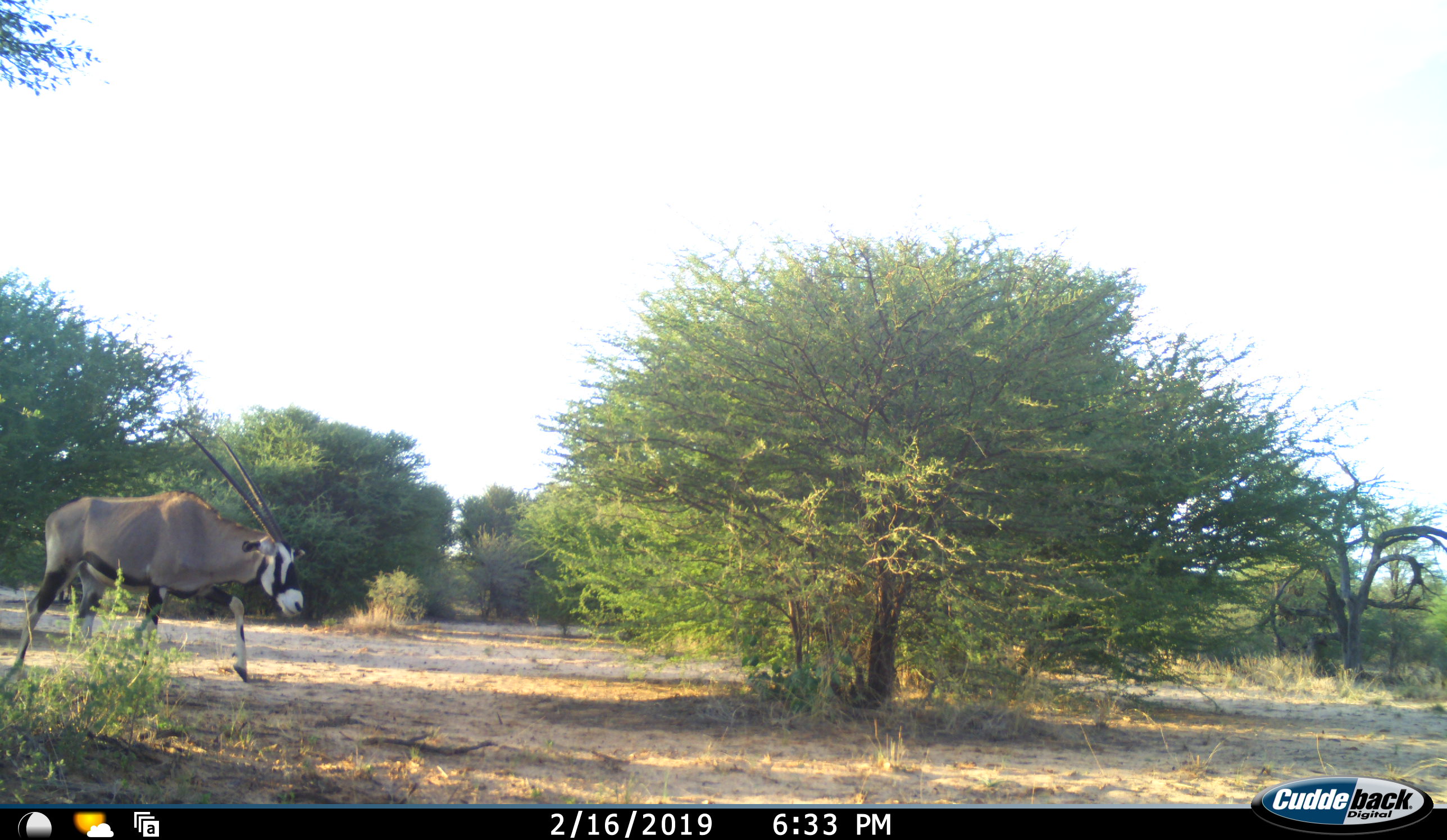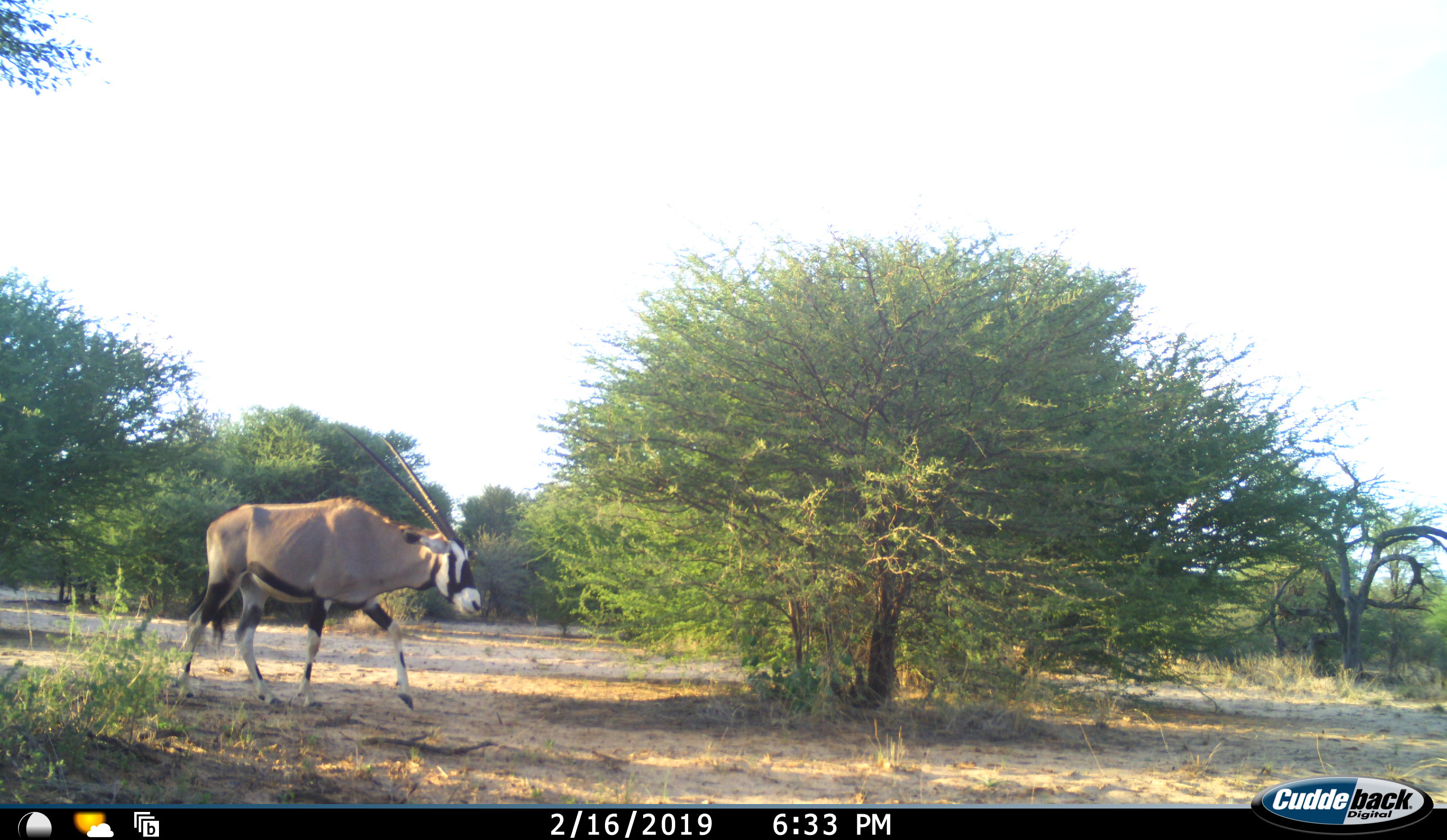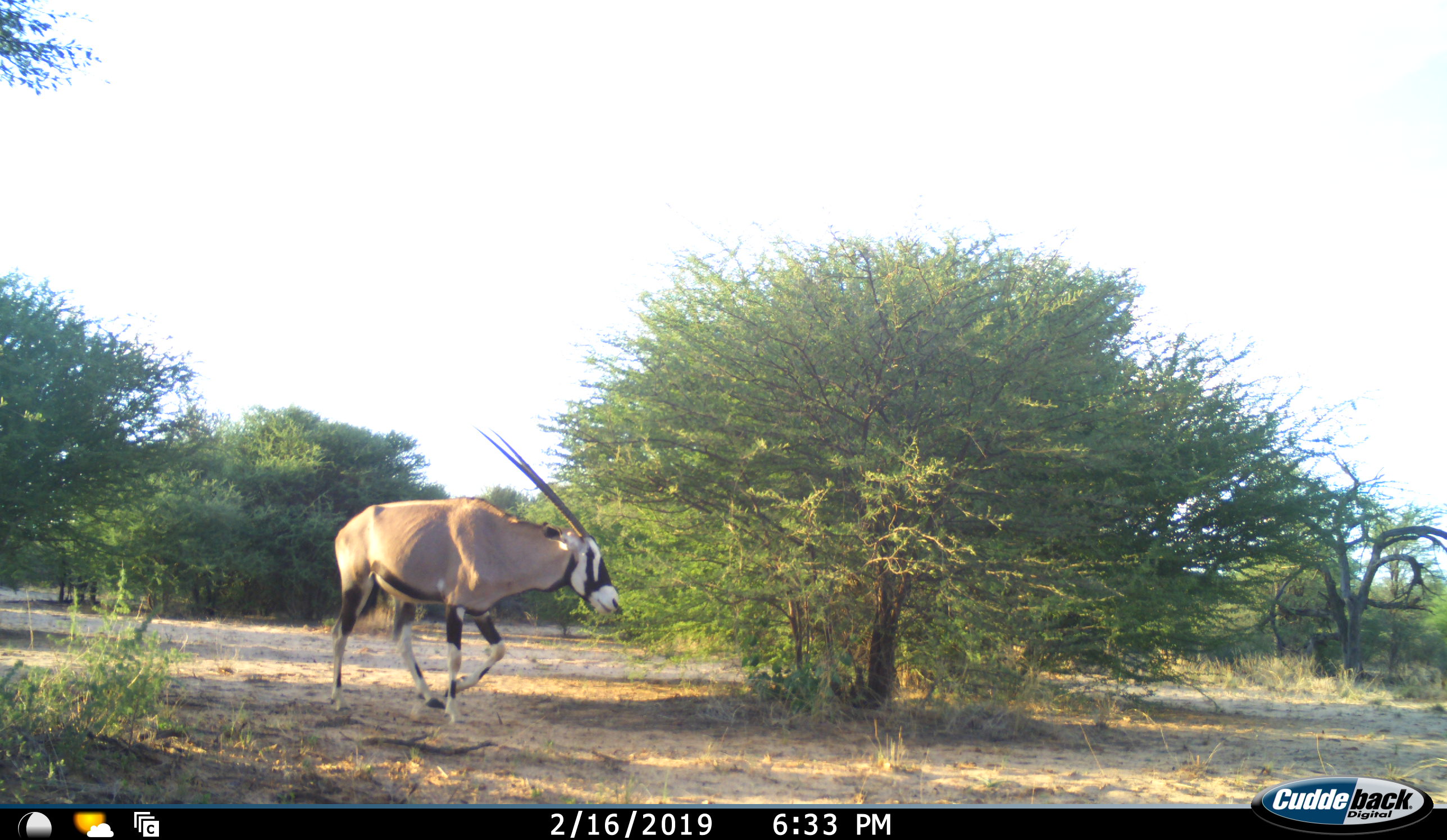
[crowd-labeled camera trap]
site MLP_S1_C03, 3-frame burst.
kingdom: Animalia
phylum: Chordata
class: Mammalia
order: Artiodactyla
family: Bovidae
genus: Oryx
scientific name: Oryx gazella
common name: gemsbok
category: oryx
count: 1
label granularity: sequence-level